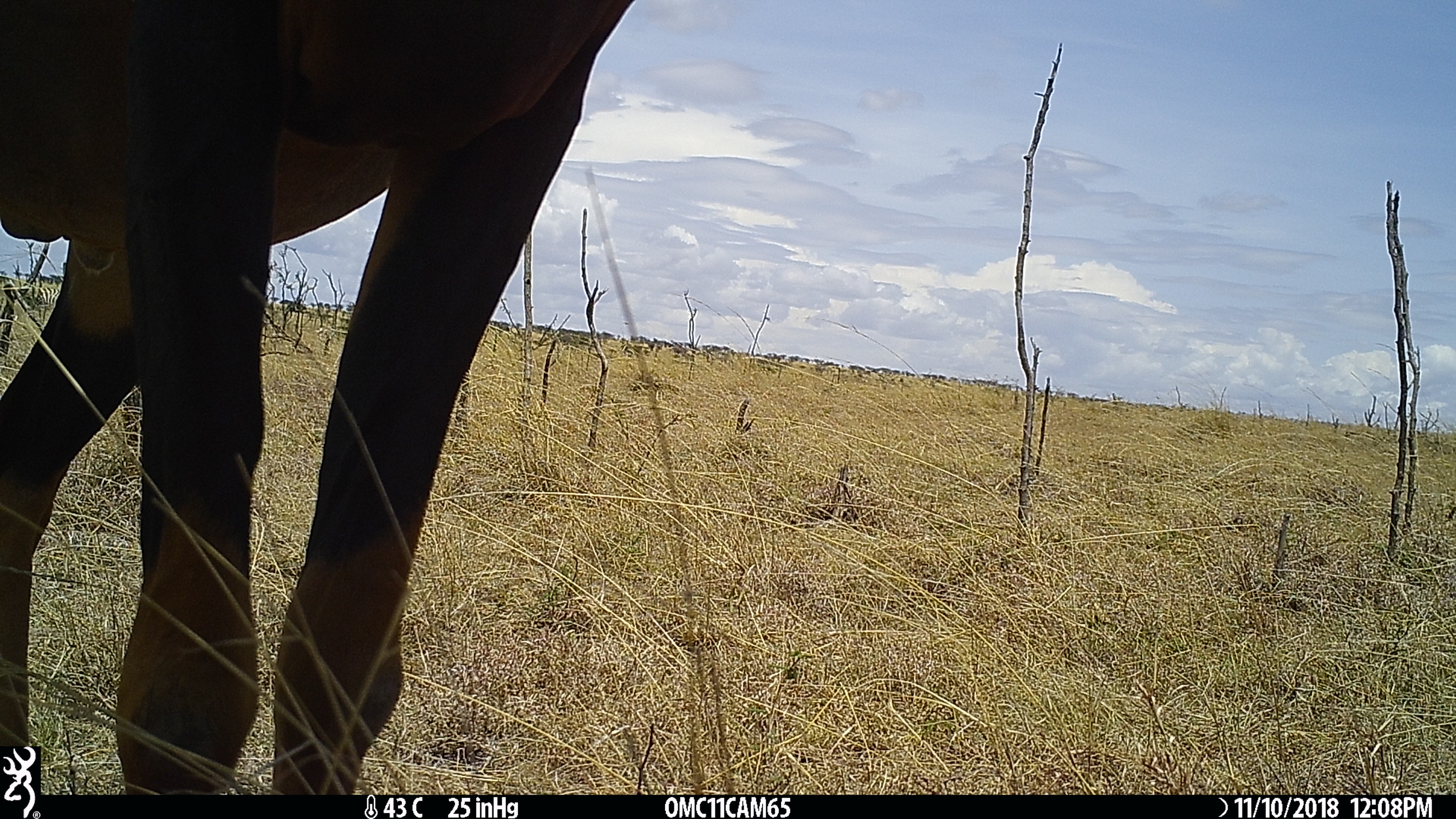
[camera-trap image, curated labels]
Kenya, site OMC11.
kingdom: Animalia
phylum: Chordata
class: Mammalia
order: Artiodactyla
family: Bovidae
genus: Damaliscus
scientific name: Damaliscus lunatus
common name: topi